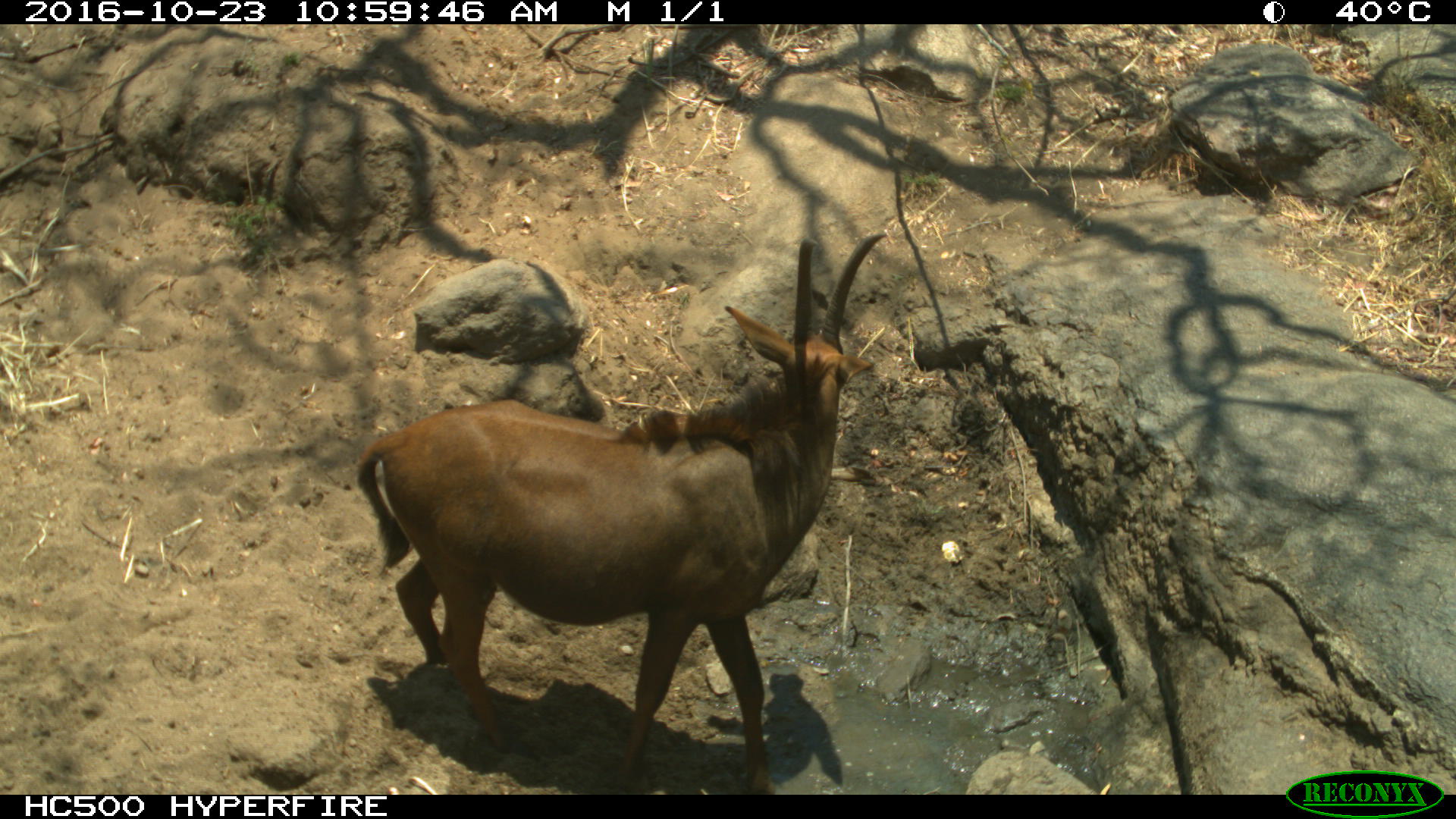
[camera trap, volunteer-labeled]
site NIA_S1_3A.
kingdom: Animalia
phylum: Chordata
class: Mammalia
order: Artiodactyla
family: Bovidae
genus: Hippotragus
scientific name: Hippotragus niger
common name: sable antelope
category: sable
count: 1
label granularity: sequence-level